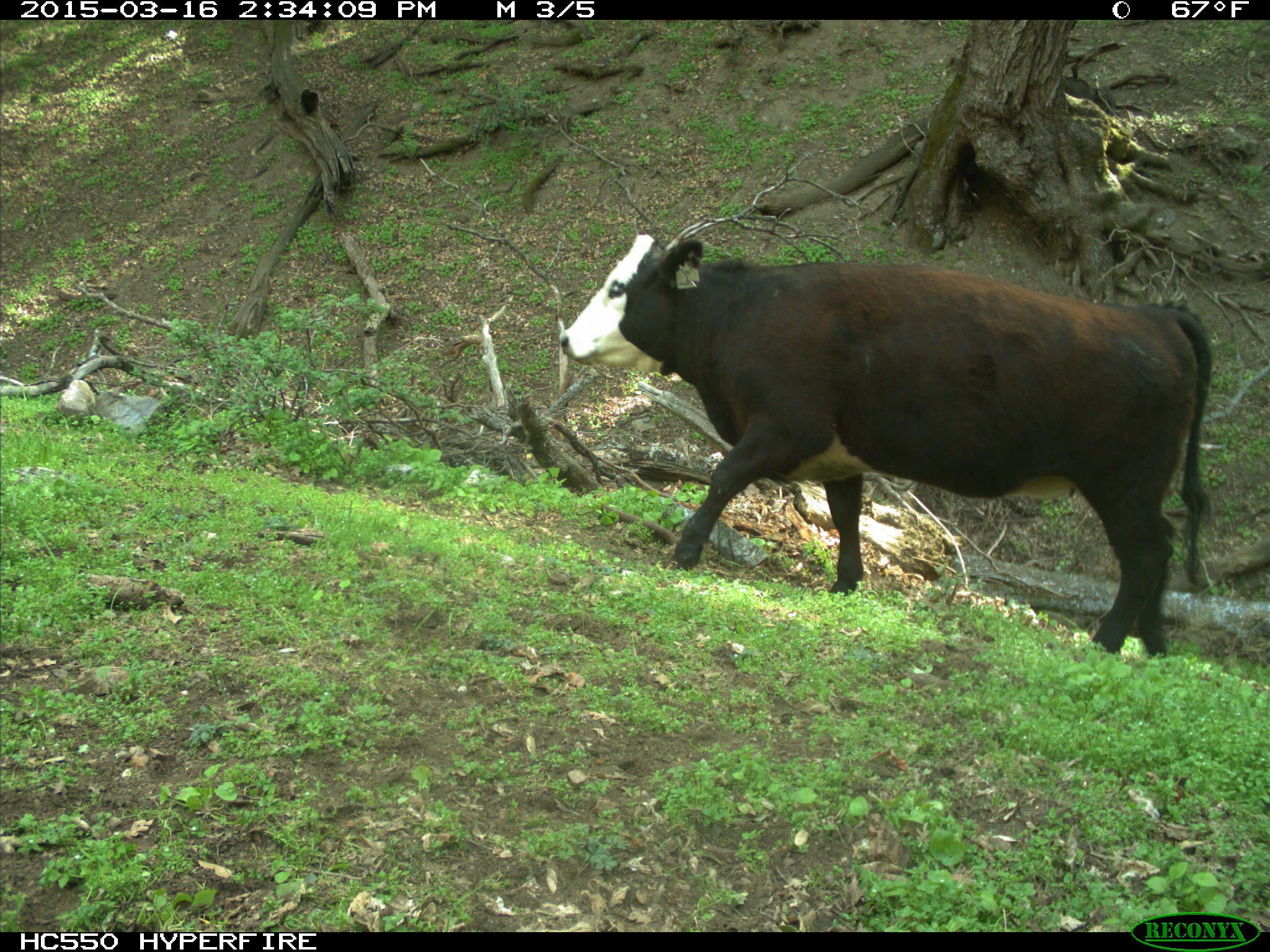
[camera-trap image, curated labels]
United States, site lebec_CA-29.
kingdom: Animalia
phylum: Chordata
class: Mammalia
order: Artiodactyla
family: Bovidae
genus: Bos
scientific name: Bos taurus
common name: domestic cow